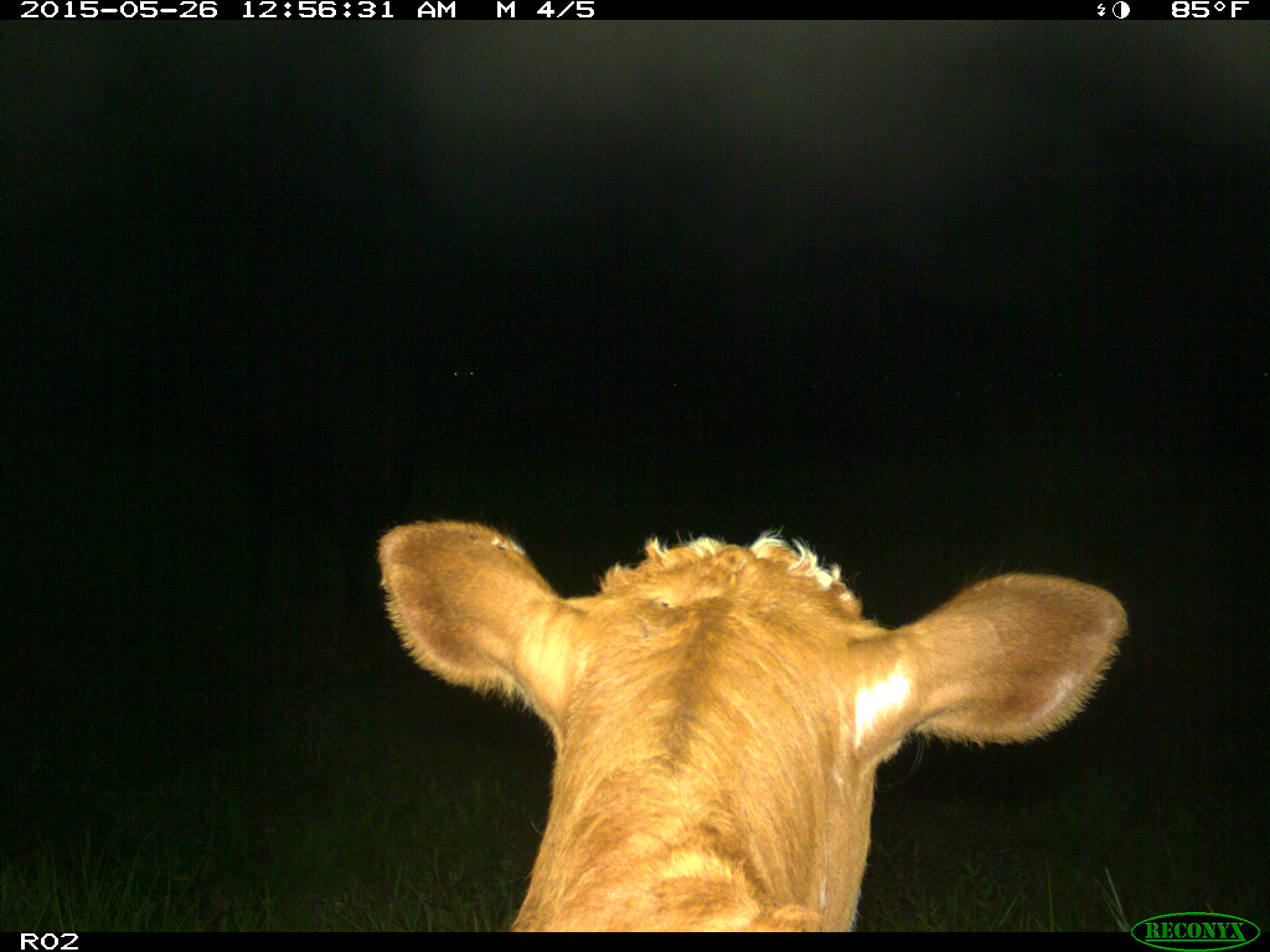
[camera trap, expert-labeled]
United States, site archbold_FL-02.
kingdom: Animalia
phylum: Chordata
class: Mammalia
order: Artiodactyla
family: Bovidae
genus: Bos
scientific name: Bos taurus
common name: domestic cow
Bos taurus (domestic cow).